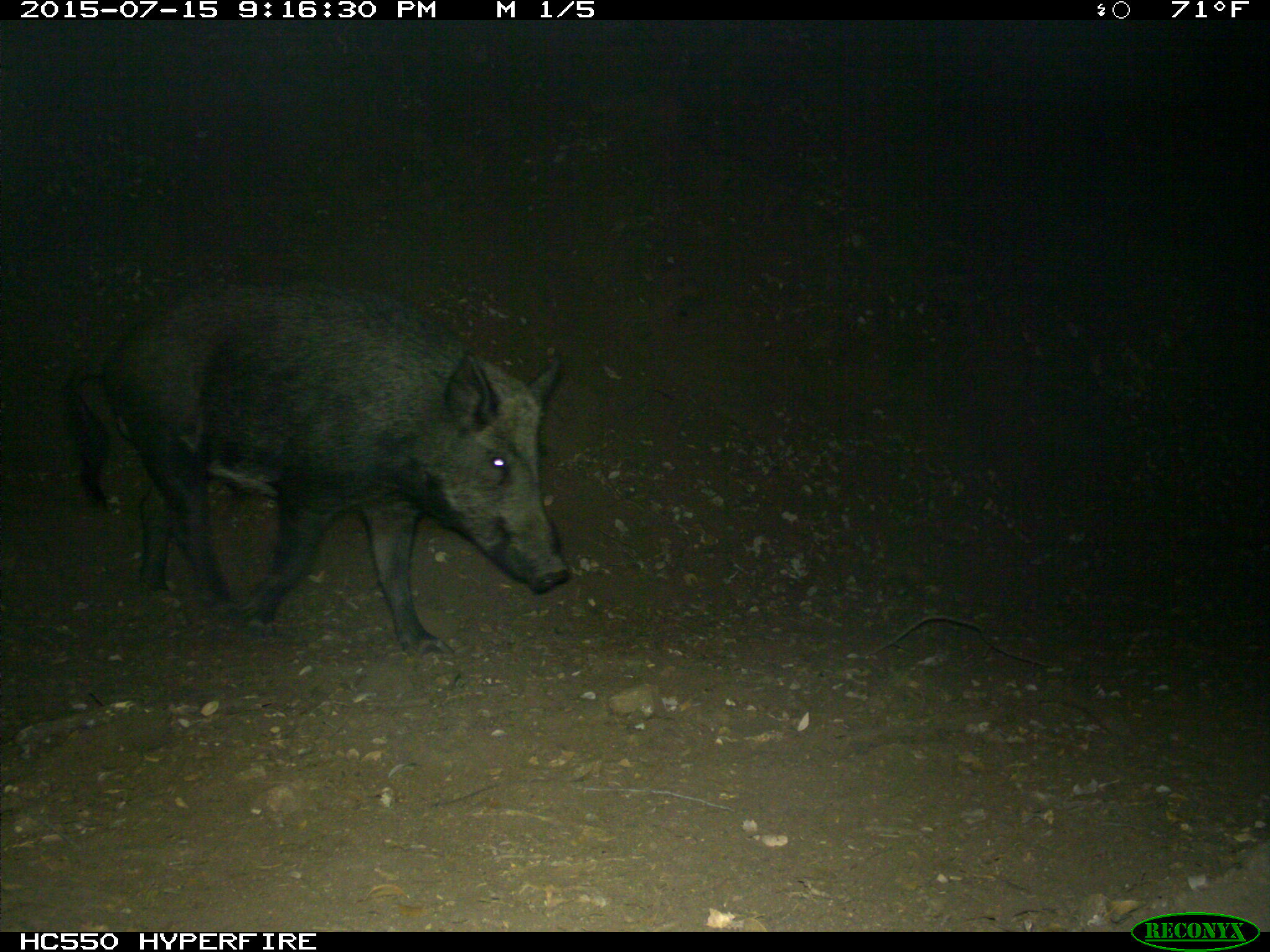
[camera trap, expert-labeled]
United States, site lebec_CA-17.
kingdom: Animalia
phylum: Chordata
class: Mammalia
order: Artiodactyla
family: Suidae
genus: Sus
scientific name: Sus scrofa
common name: wild boar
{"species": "Sus scrofa (wild boar)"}